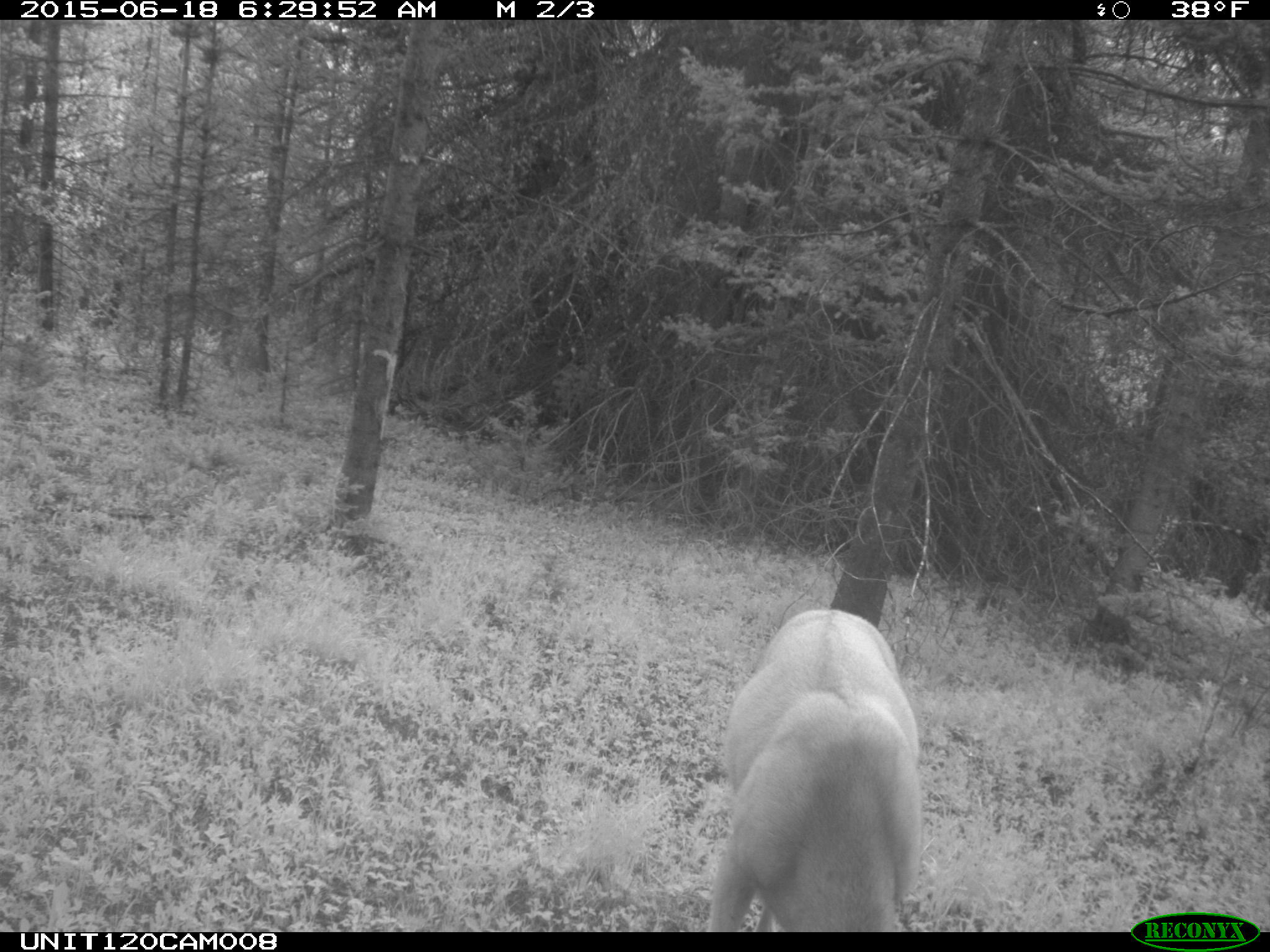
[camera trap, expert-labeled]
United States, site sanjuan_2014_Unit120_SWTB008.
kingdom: Animalia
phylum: Chordata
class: Mammalia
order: Artiodactyla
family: Cervidae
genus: Odocoileus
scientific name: Odocoileus hemionus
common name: mule deer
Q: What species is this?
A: Odocoileus hemionus (mule deer).